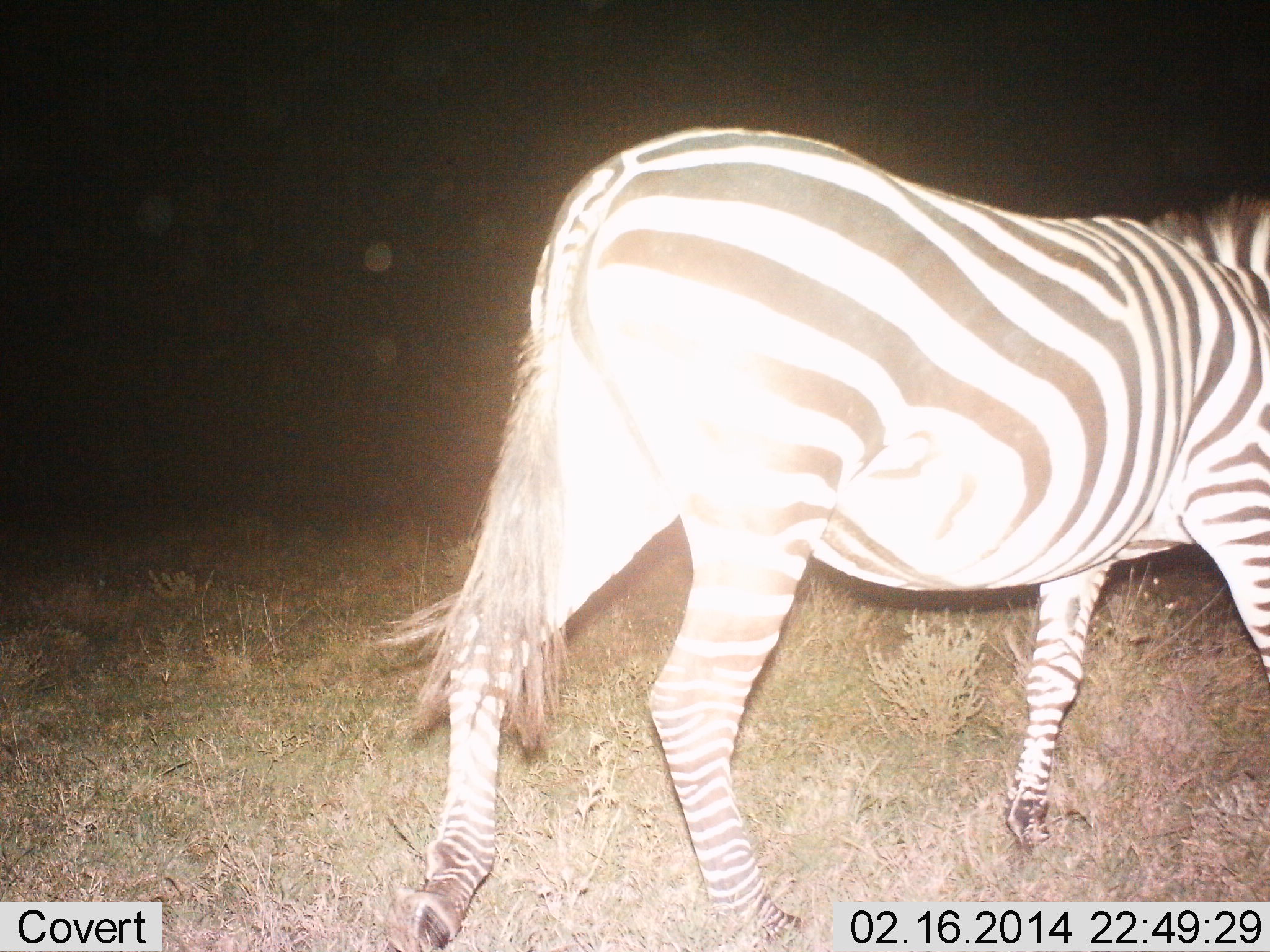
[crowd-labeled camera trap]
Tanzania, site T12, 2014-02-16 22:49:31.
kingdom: Animalia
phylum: Chordata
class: Mammalia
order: Perissodactyla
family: Equidae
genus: Equus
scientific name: Equus quagga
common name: plains zebra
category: zebra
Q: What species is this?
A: Zebra (plains zebra) (Equus quagga).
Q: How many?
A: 1.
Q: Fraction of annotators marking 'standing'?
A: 20%.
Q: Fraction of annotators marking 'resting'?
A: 0%.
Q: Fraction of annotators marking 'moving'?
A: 70%.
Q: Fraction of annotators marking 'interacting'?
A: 0%.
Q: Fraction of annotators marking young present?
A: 0%.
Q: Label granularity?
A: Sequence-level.